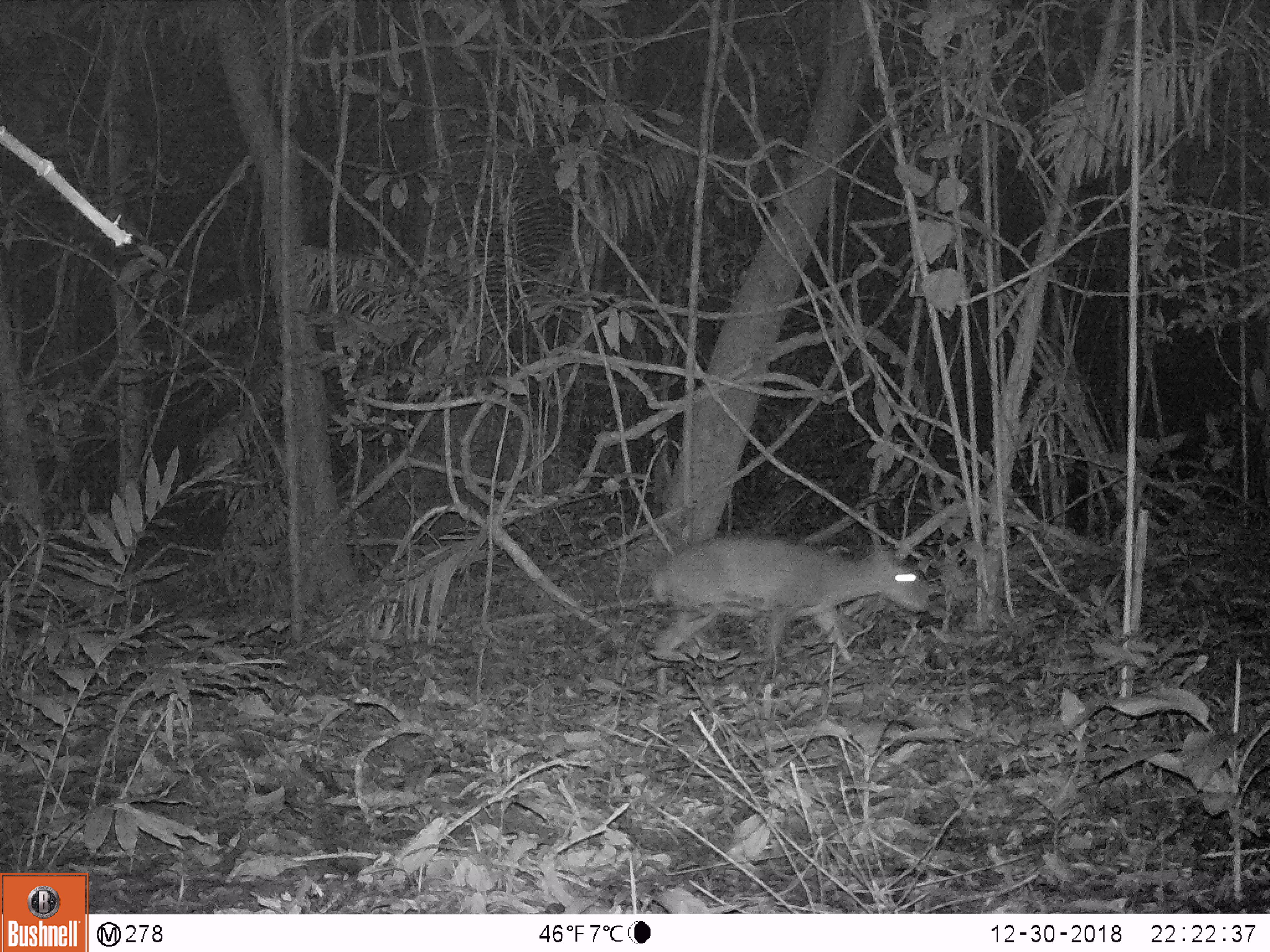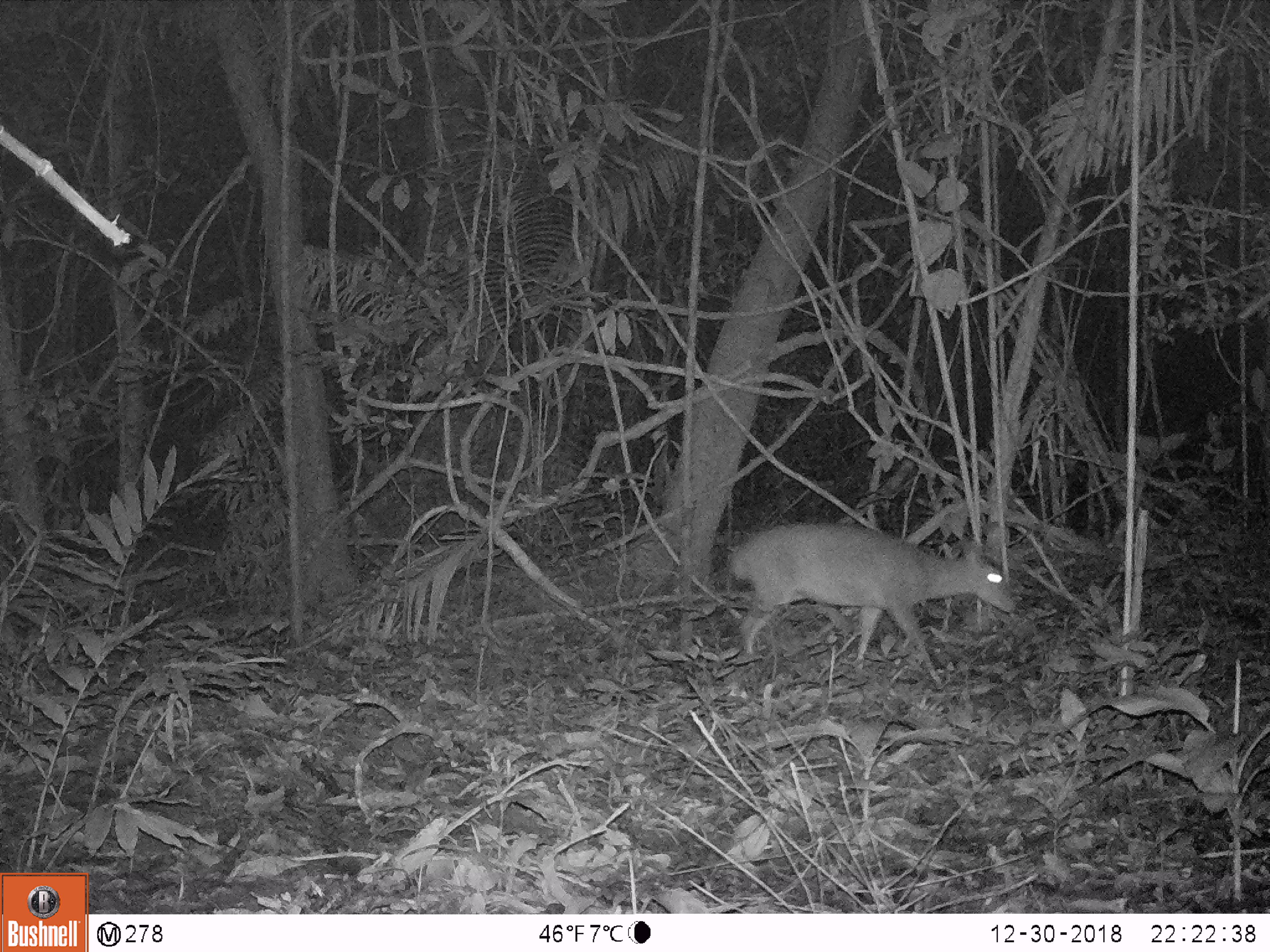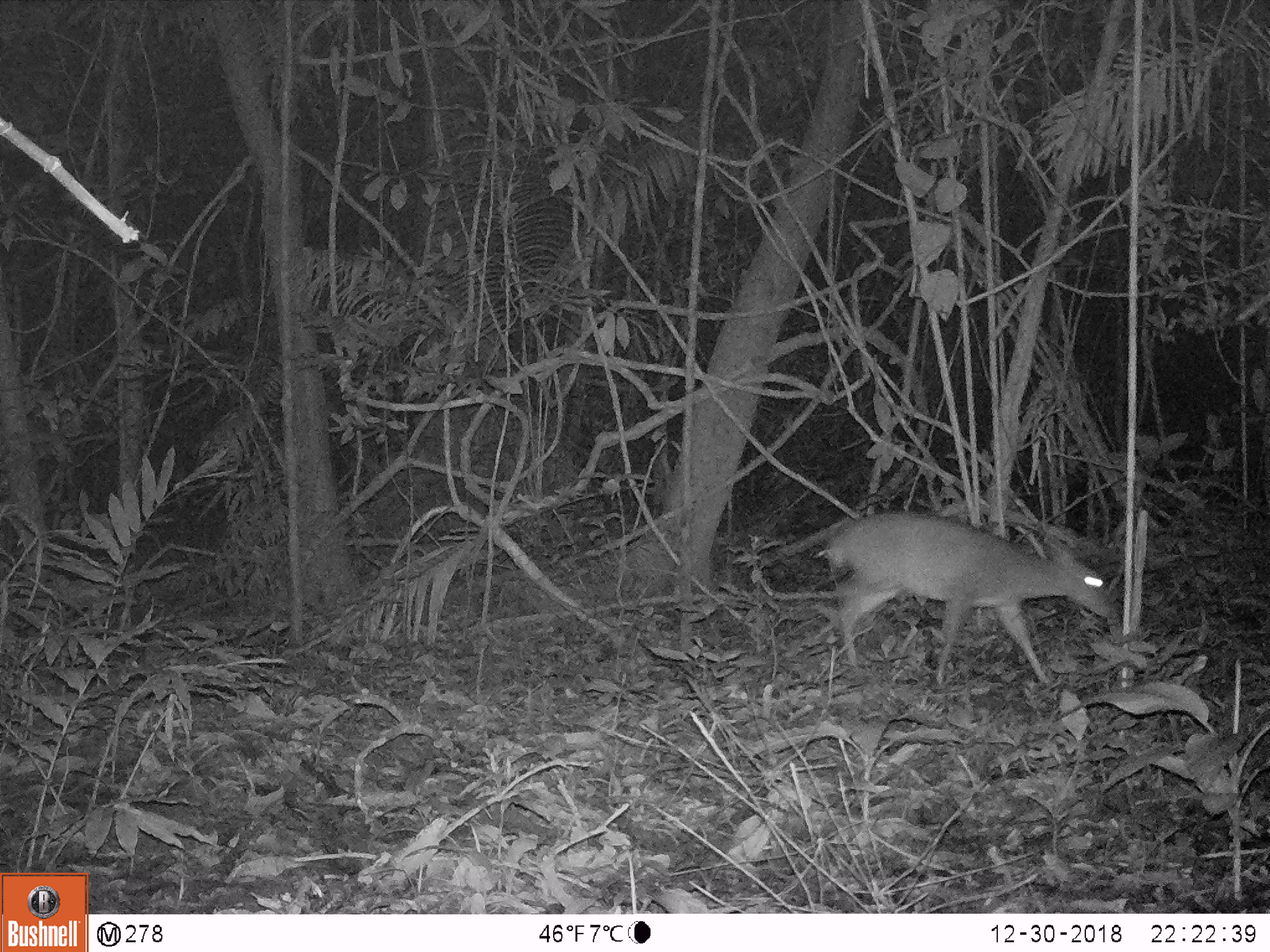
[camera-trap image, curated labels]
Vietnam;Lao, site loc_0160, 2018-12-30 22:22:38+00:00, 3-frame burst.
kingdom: Animalia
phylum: Chordata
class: Mammalia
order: Artiodactyla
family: Cervidae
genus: Muntiacus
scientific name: Muntiacus vuquangensis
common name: large-antlered muntjac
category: large antlered muntjac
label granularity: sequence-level